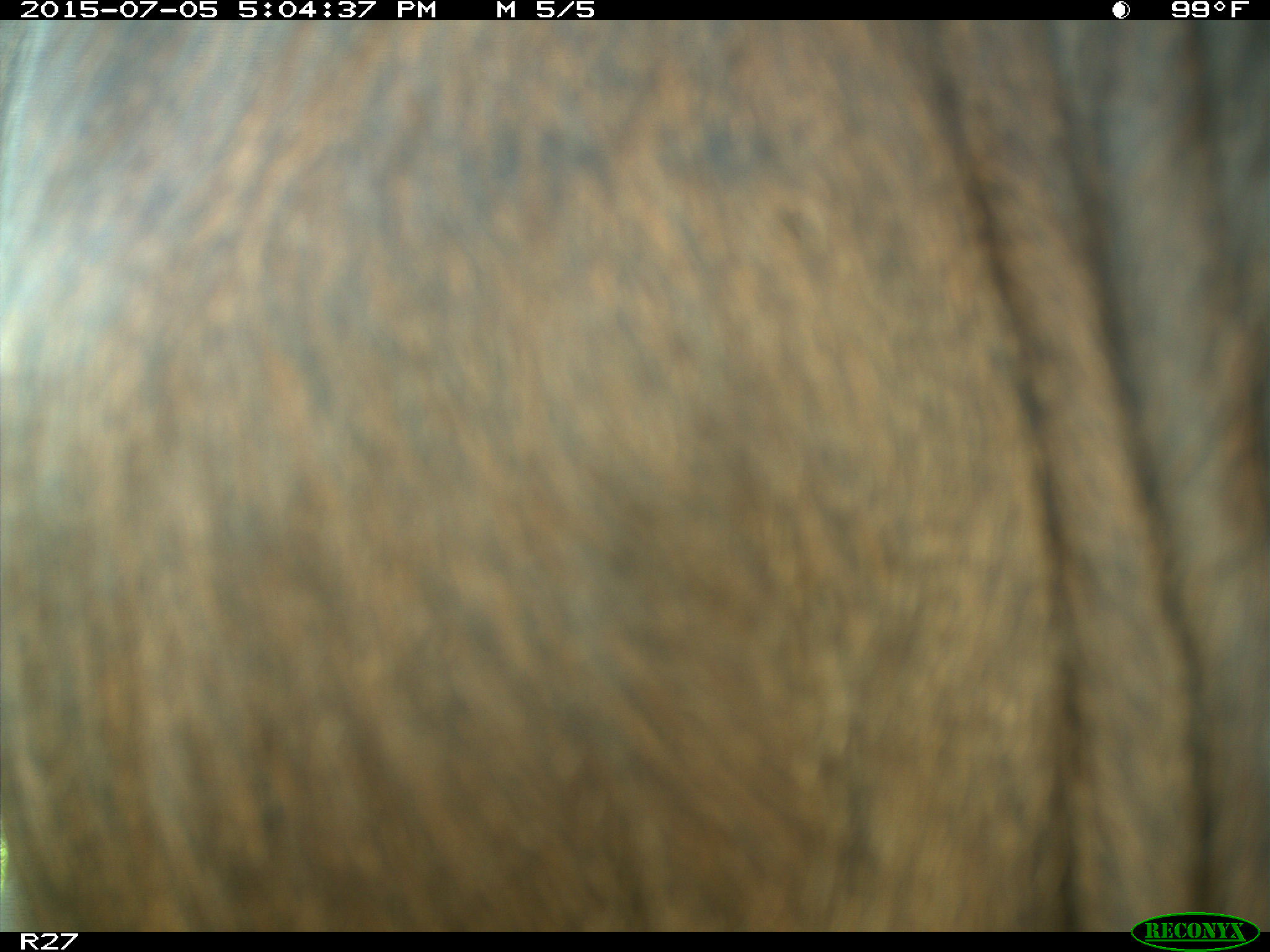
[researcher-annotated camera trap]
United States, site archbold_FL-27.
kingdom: Animalia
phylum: Chordata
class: Mammalia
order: Artiodactyla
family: Bovidae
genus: Bos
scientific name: Bos taurus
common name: domestic cow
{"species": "Bos taurus (domestic cow)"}